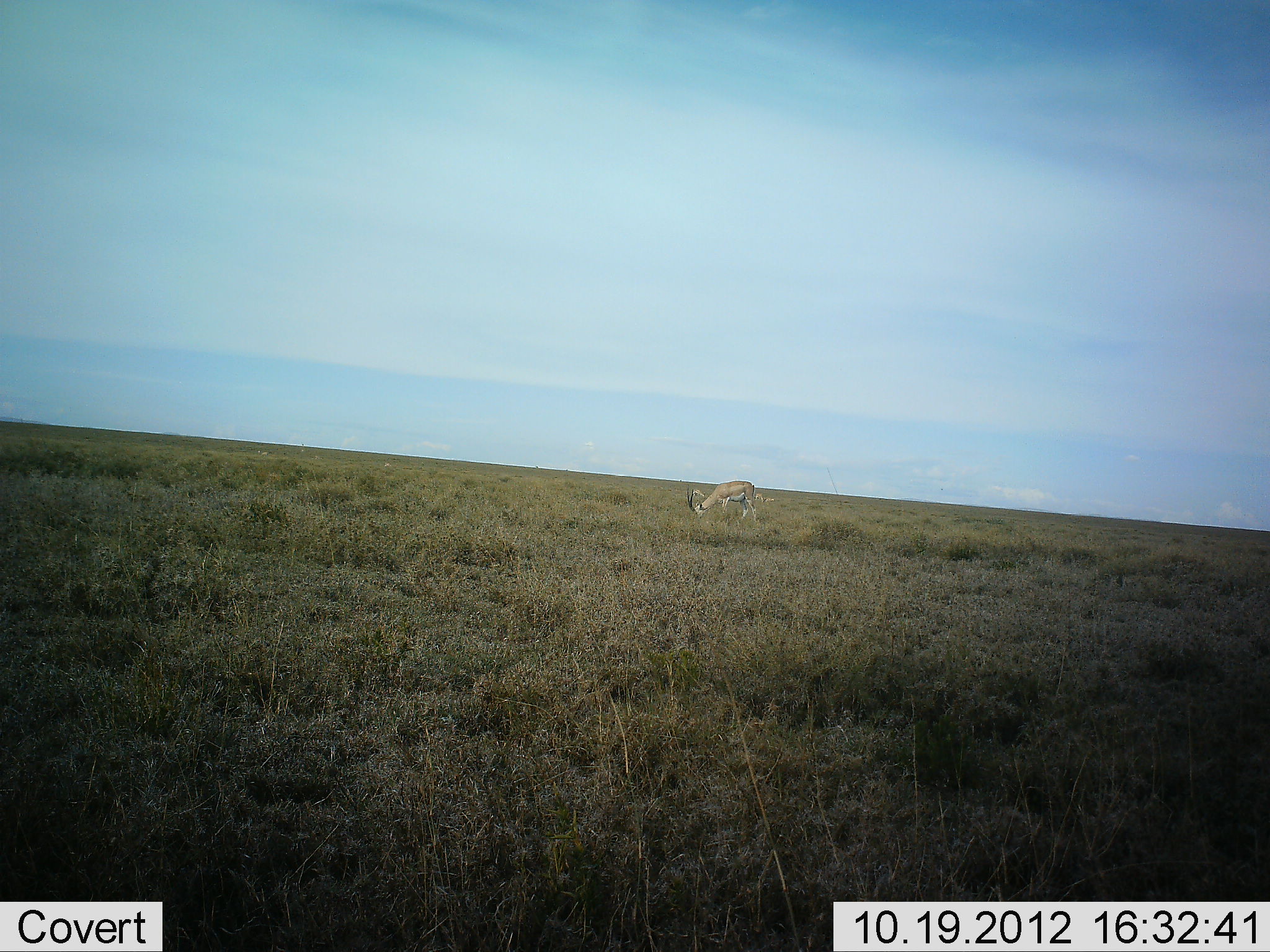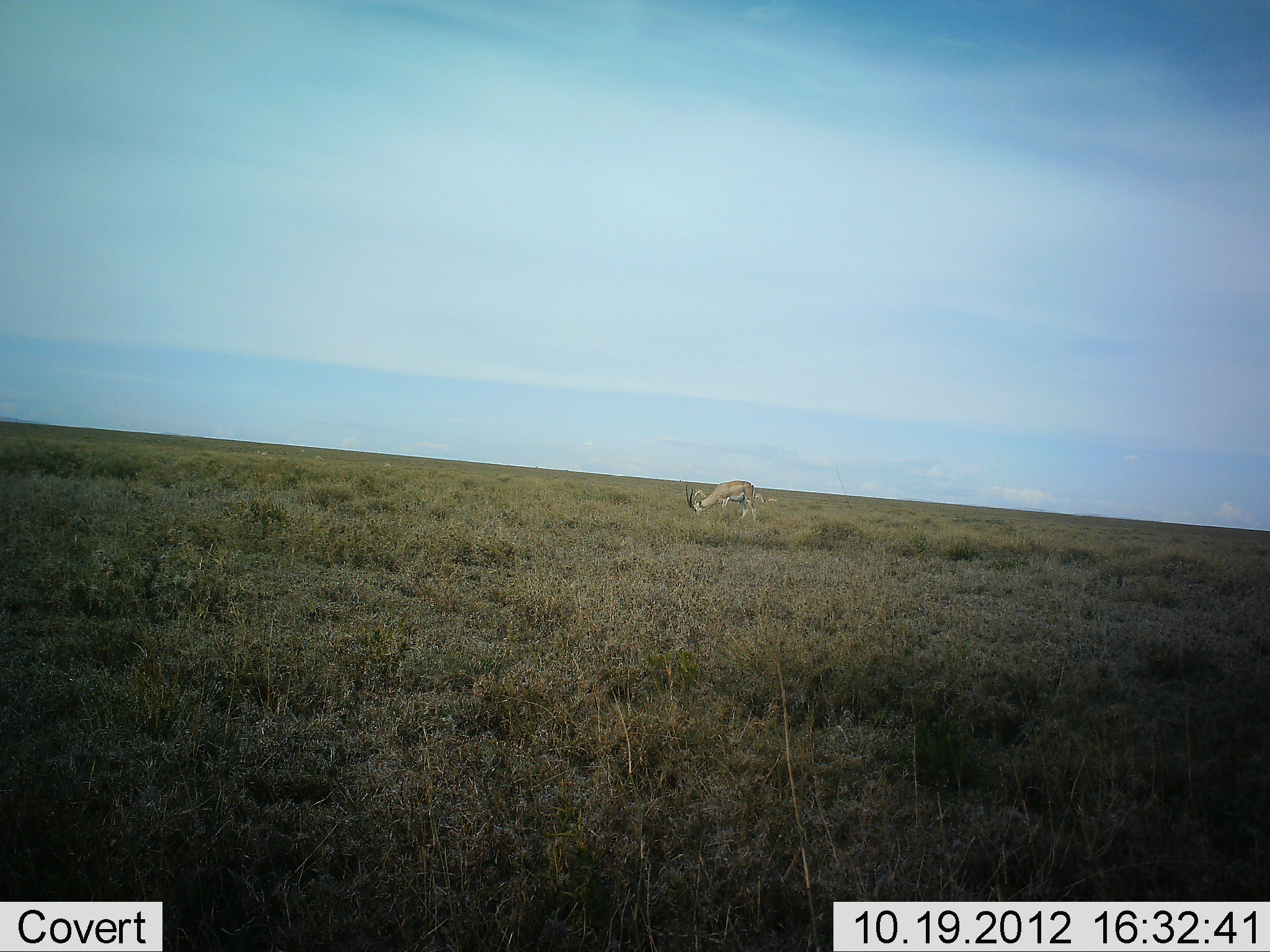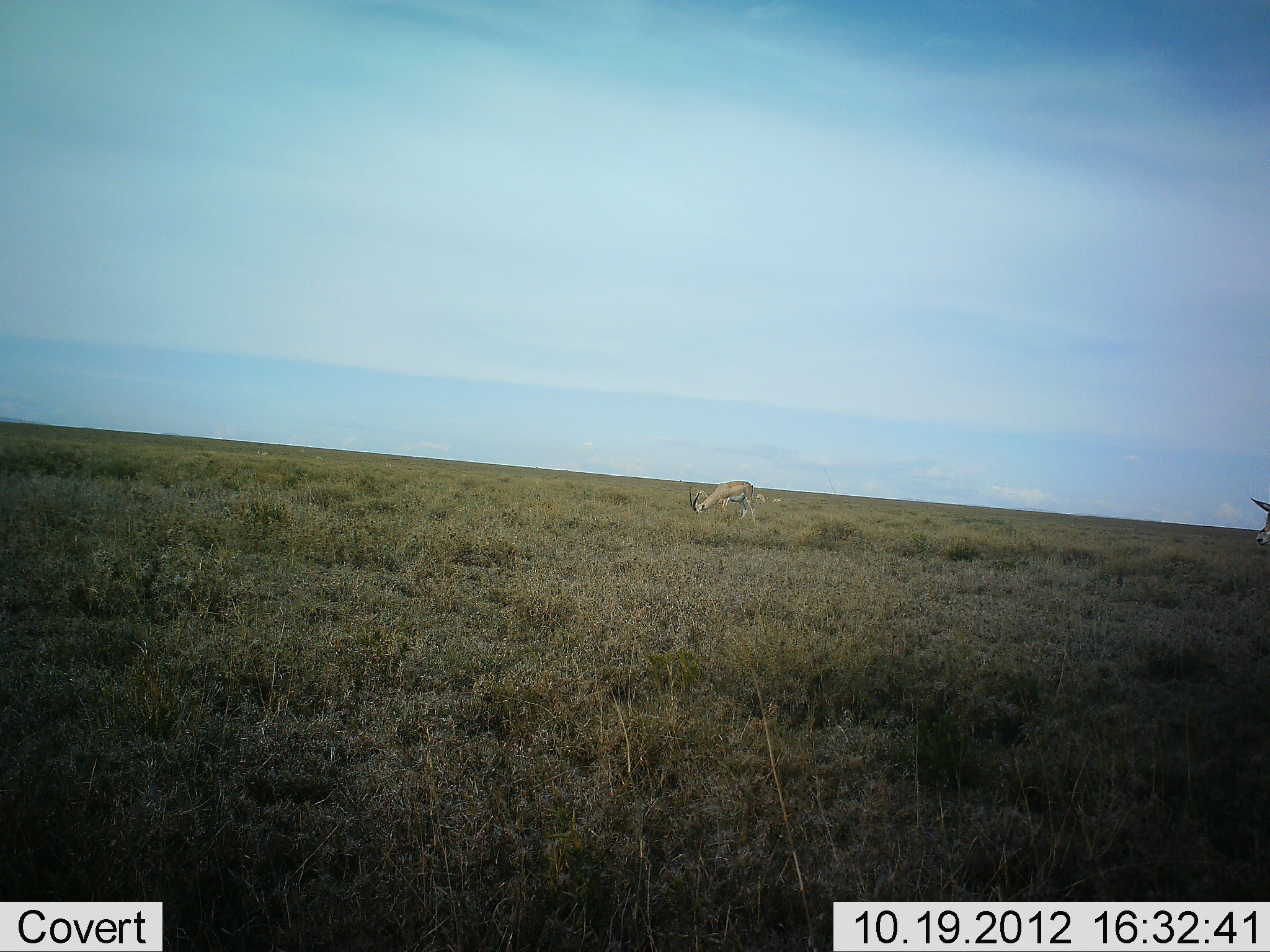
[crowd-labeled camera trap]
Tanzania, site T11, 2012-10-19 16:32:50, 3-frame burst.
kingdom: Animalia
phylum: Chordata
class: Mammalia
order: Artiodactyla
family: Bovidae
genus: Nanger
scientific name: Nanger granti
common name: grant's gazelle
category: gazellegrants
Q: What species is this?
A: Gazellegrants (grant's gazelle) (Nanger granti).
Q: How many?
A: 2.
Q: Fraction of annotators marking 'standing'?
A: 20%.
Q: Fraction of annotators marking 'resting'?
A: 10%.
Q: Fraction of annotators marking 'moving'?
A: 60%.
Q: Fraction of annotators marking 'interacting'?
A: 0%.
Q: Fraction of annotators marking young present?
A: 0%.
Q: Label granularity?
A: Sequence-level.